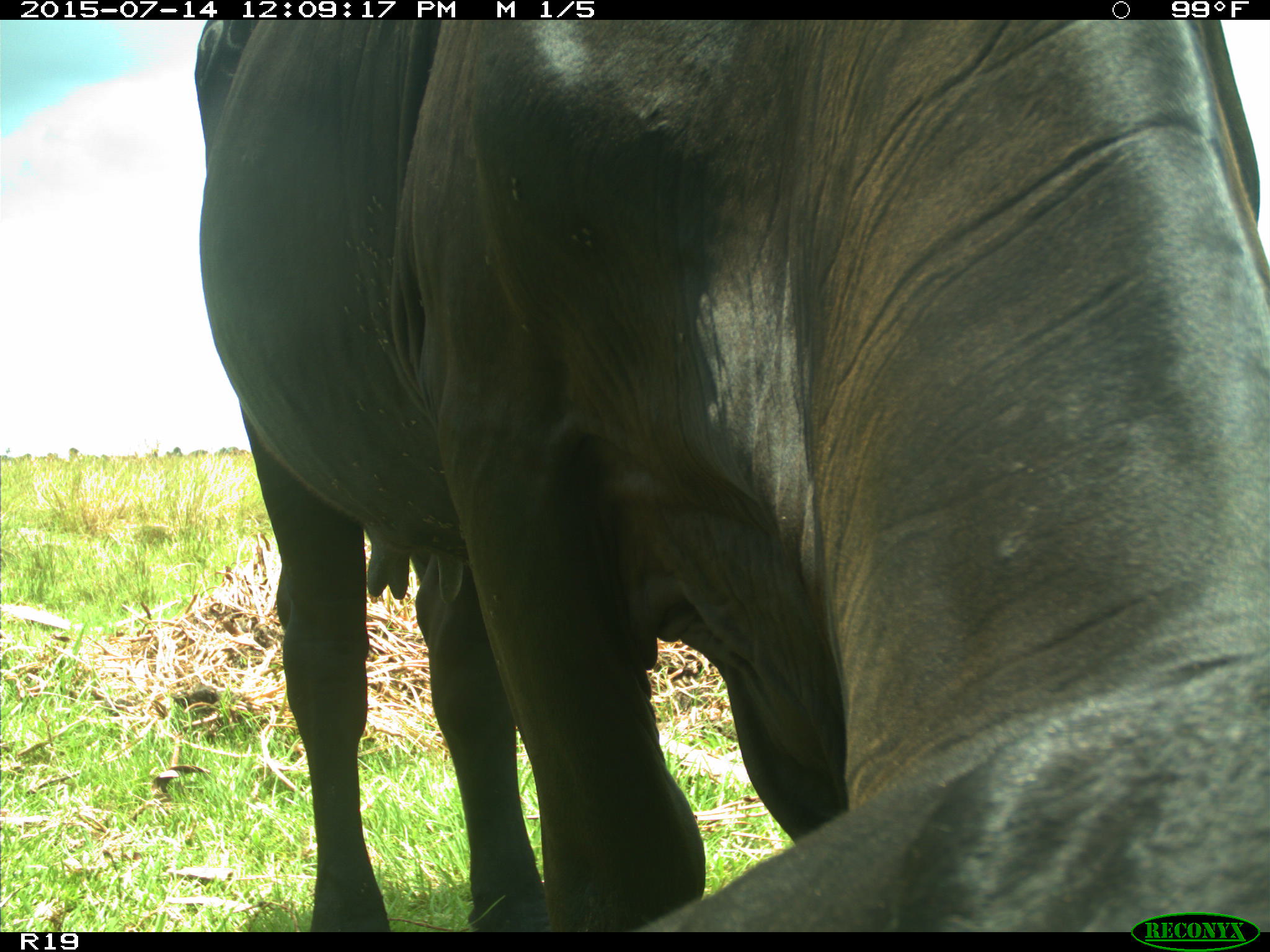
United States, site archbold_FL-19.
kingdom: Animalia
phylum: Chordata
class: Mammalia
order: Artiodactyla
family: Bovidae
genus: Bos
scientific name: Bos taurus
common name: domestic cow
Bos taurus (domestic cow).